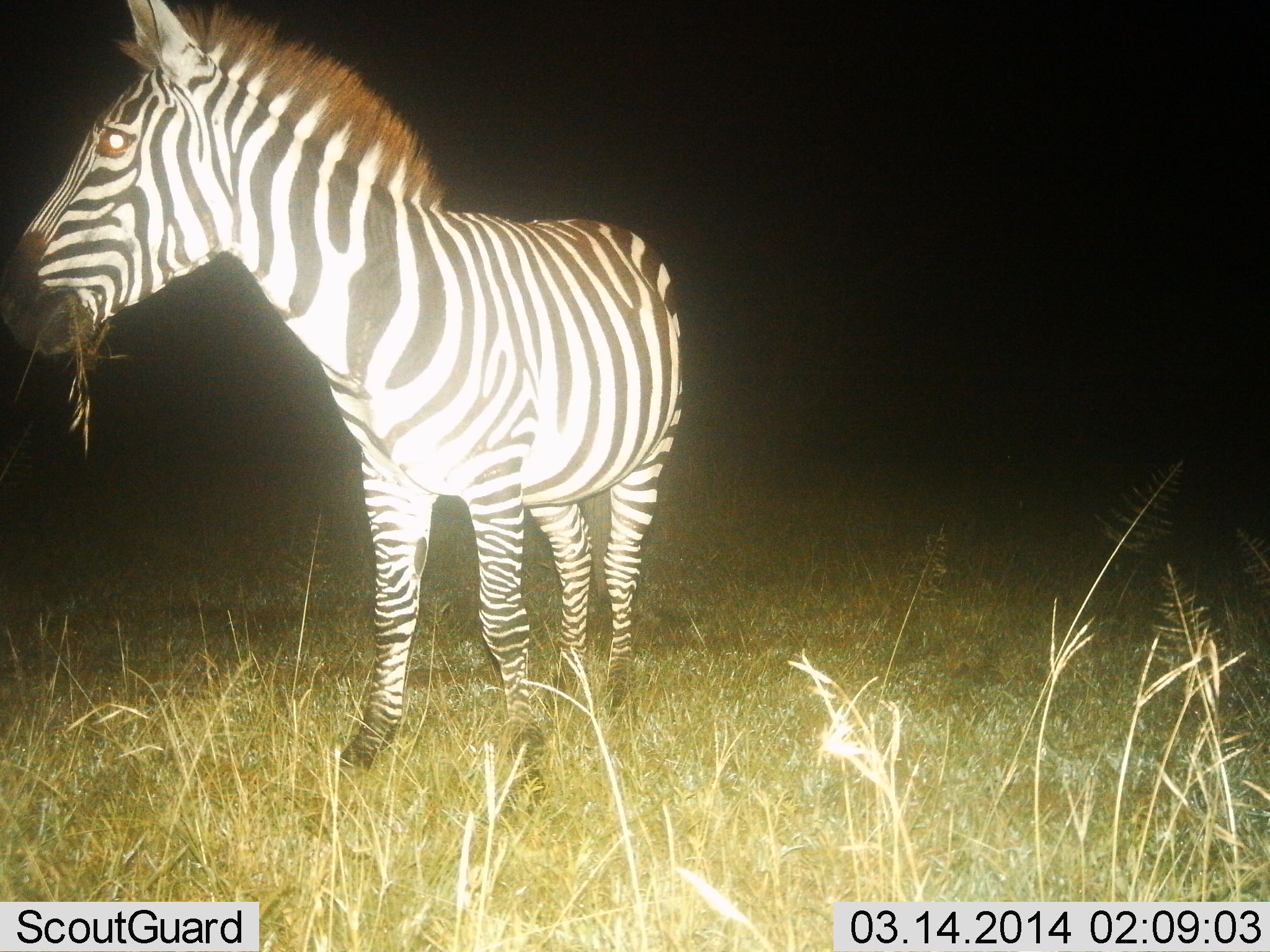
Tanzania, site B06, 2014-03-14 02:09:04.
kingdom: Animalia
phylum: Chordata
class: Mammalia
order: Perissodactyla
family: Equidae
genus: Equus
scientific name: Equus quagga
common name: plains zebra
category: zebra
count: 1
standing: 50%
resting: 0%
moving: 0%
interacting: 0%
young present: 0%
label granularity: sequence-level